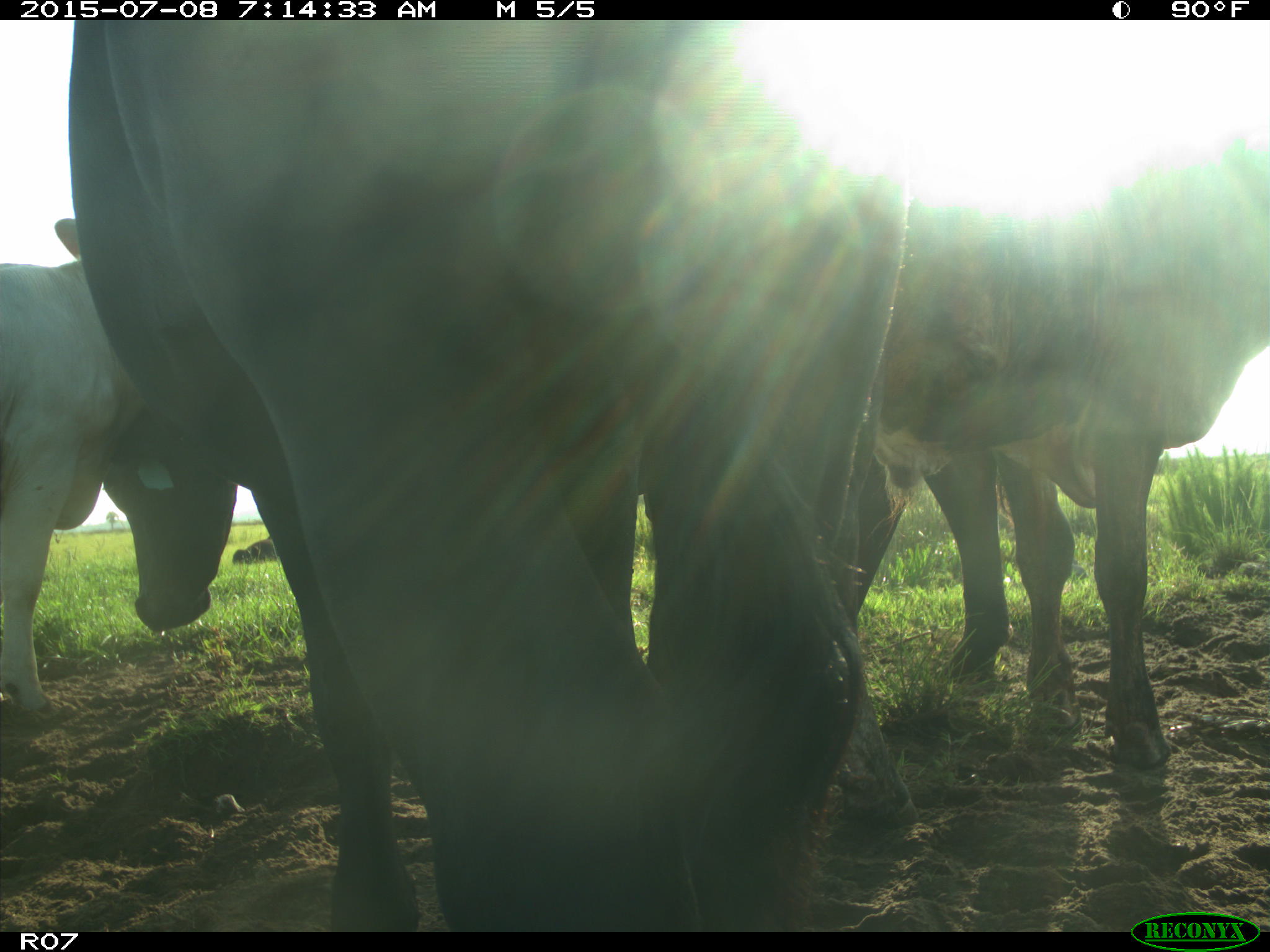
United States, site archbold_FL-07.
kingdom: Animalia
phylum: Chordata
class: Mammalia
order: Artiodactyla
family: Bovidae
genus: Bos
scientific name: Bos taurus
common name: domestic cow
Bos taurus (domestic cow).